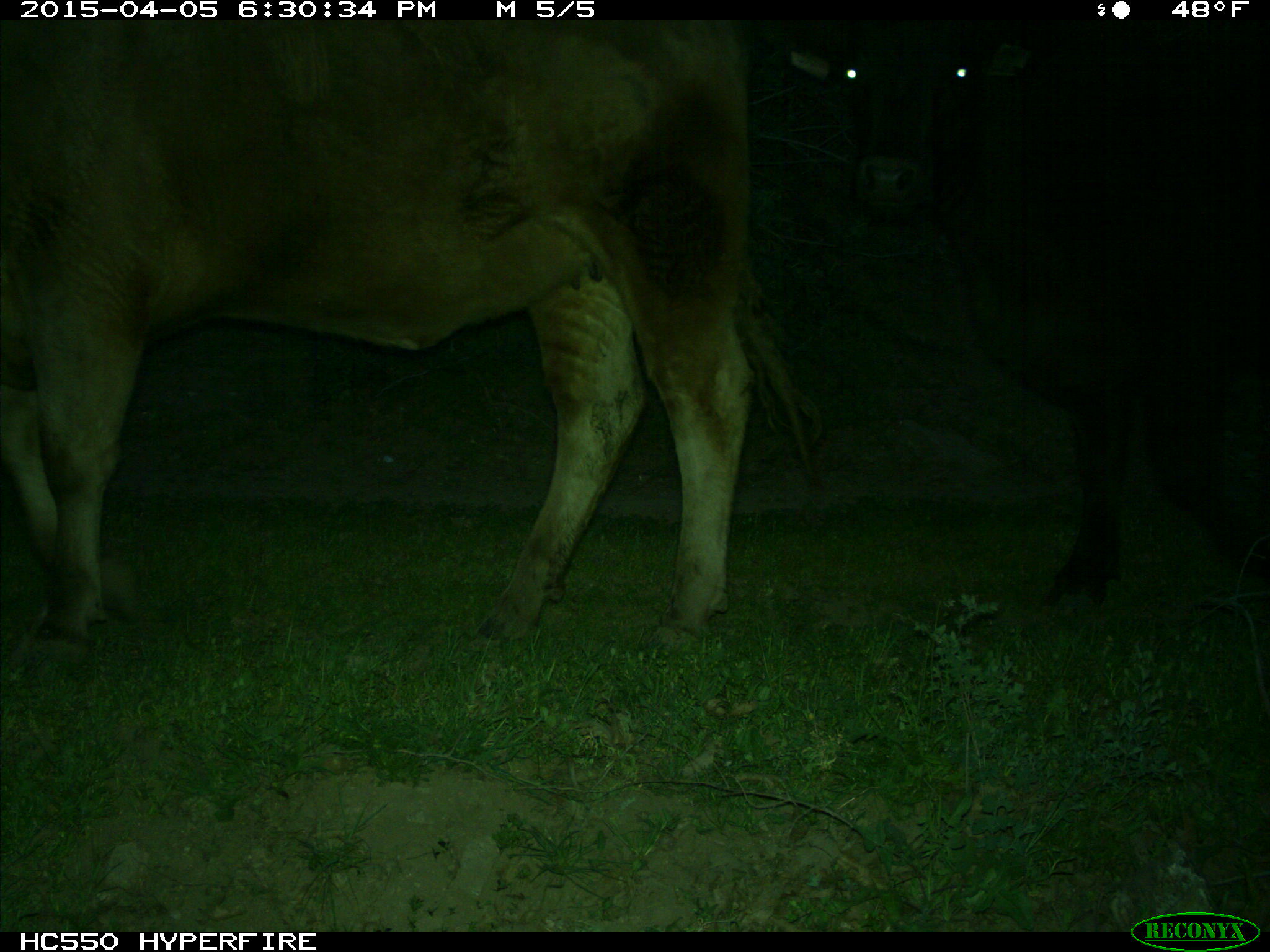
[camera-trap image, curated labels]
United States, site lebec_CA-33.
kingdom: Animalia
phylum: Chordata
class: Mammalia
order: Artiodactyla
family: Bovidae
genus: Bos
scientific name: Bos taurus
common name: domestic cow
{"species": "Bos taurus (domestic cow)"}